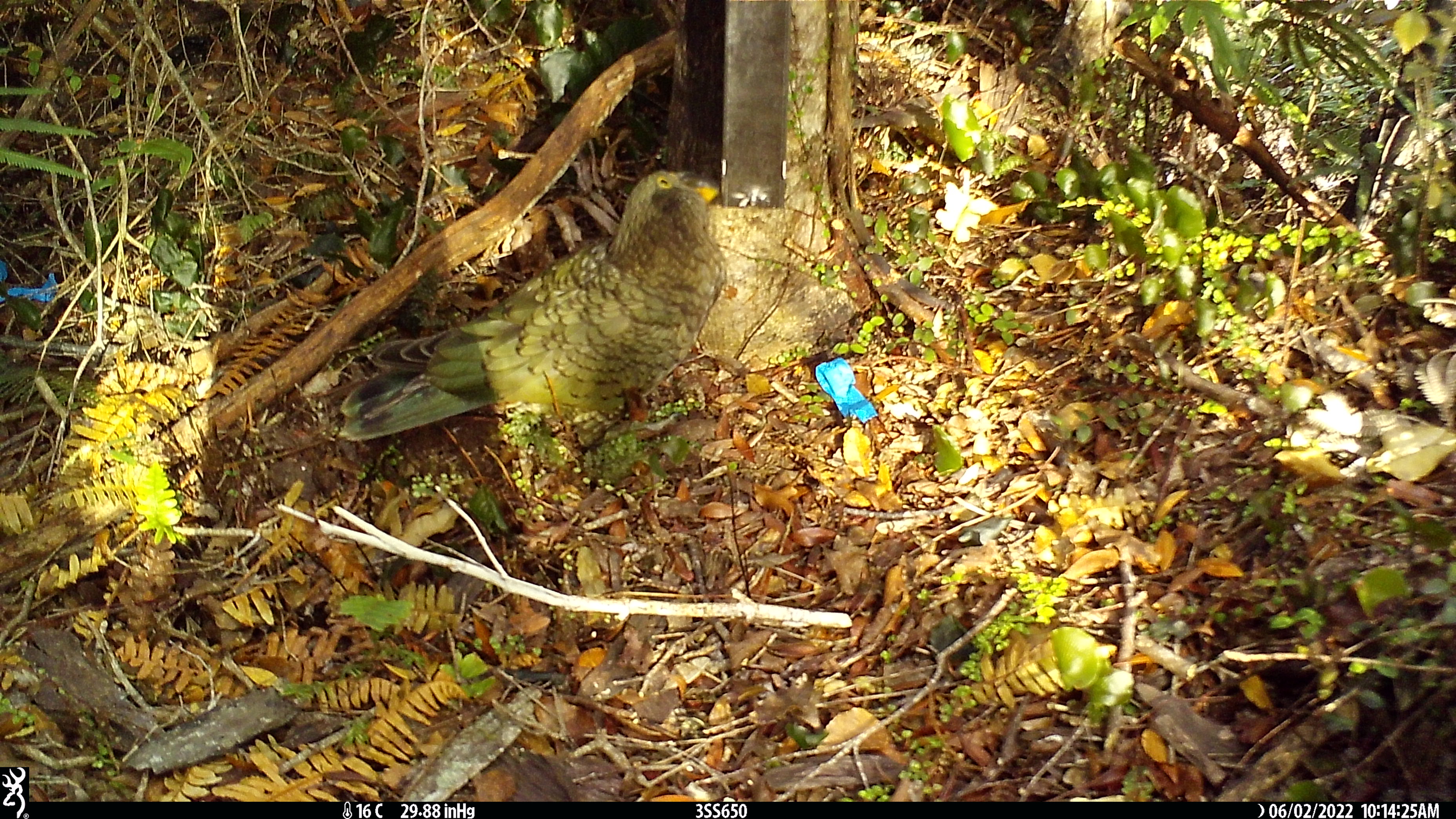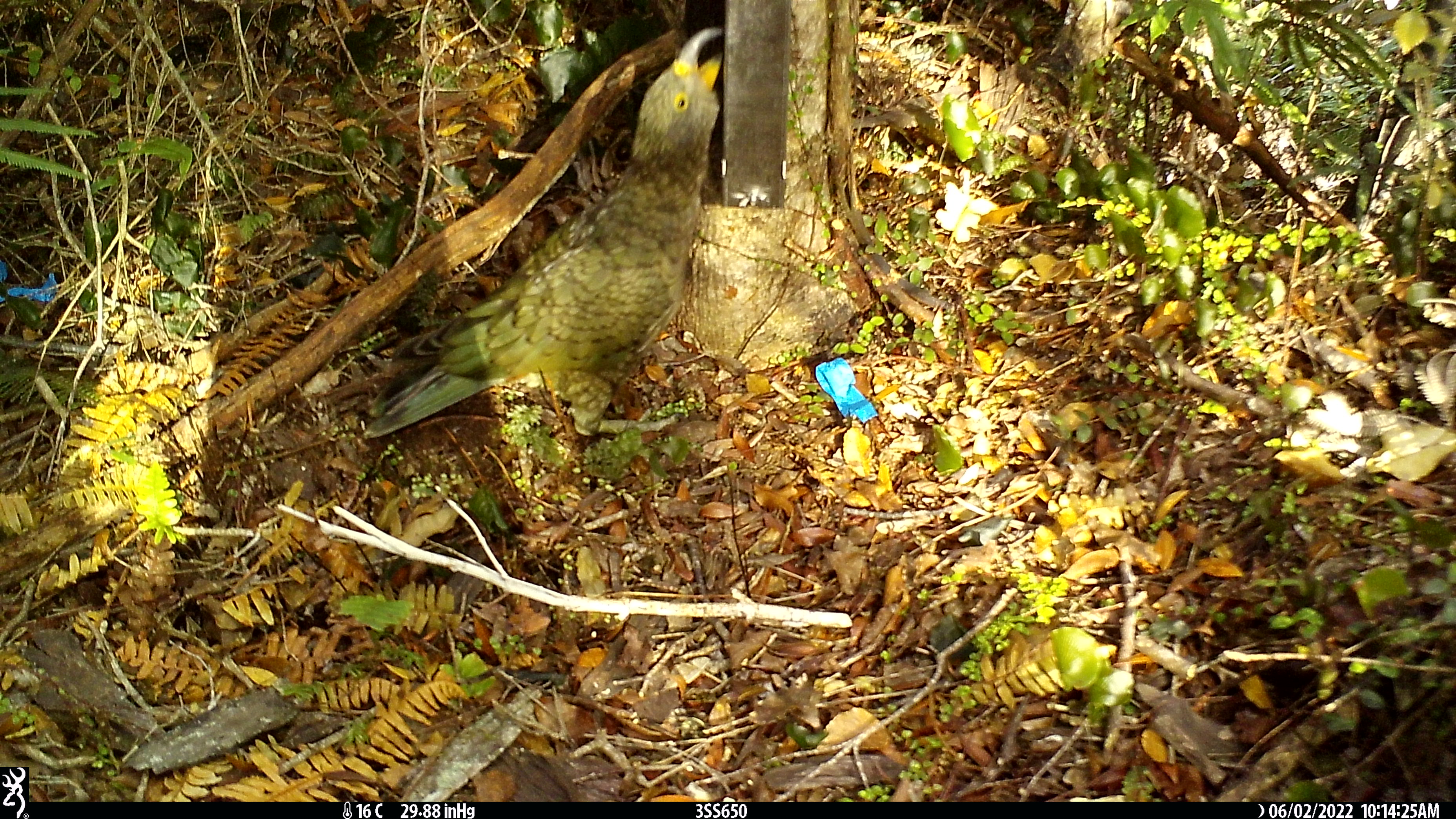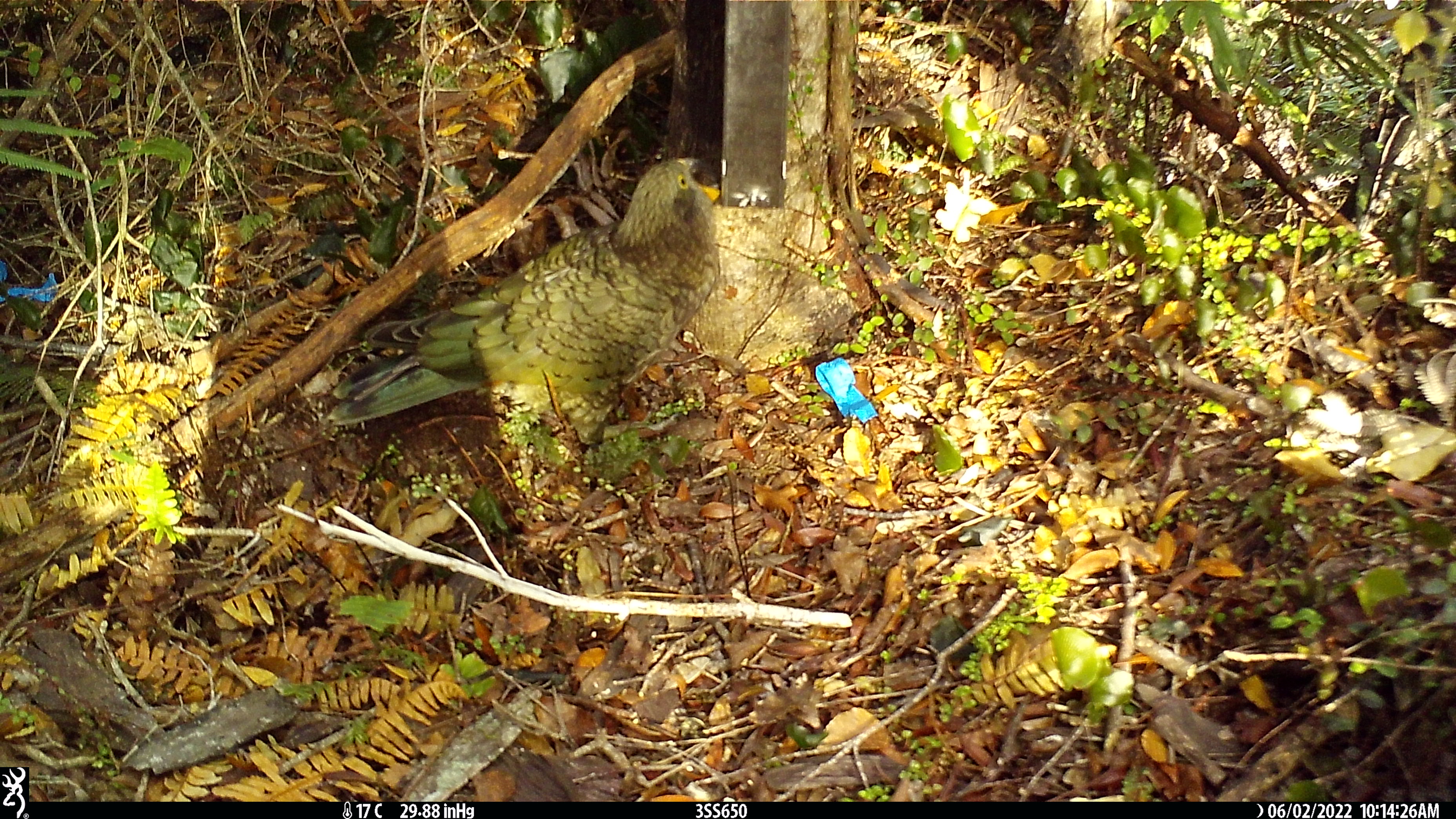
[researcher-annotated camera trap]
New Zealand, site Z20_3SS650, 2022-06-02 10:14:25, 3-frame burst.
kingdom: Animalia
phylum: Chordata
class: Aves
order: Psittaciformes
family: Strigopidae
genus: Nestor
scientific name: Nestor notabilis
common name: kea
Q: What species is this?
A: Kea (Nestor notabilis).